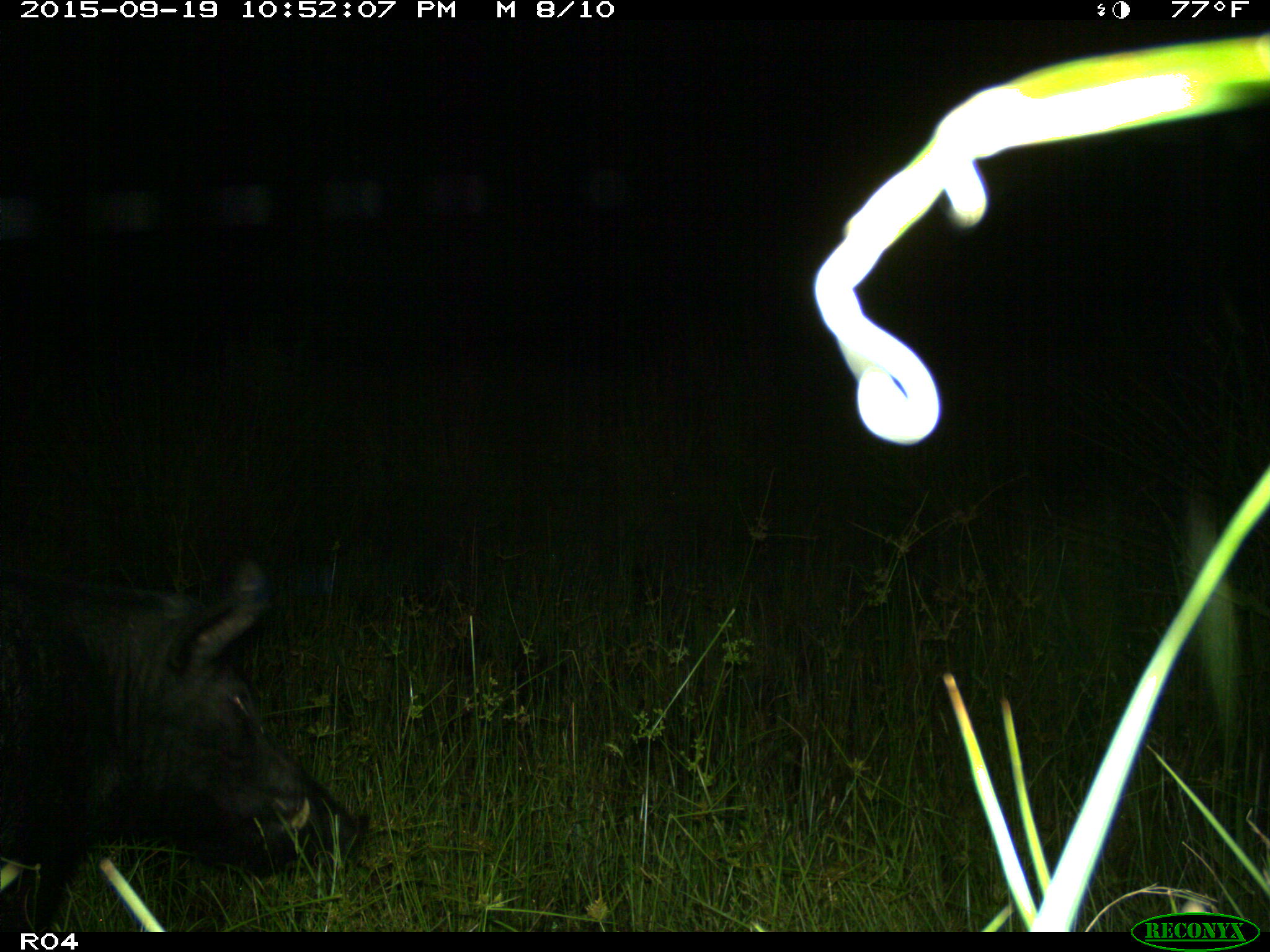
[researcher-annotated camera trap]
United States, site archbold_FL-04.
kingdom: Animalia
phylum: Chordata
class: Mammalia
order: Artiodactyla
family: Suidae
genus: Sus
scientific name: Sus scrofa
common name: wild boar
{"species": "Sus scrofa (wild boar)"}